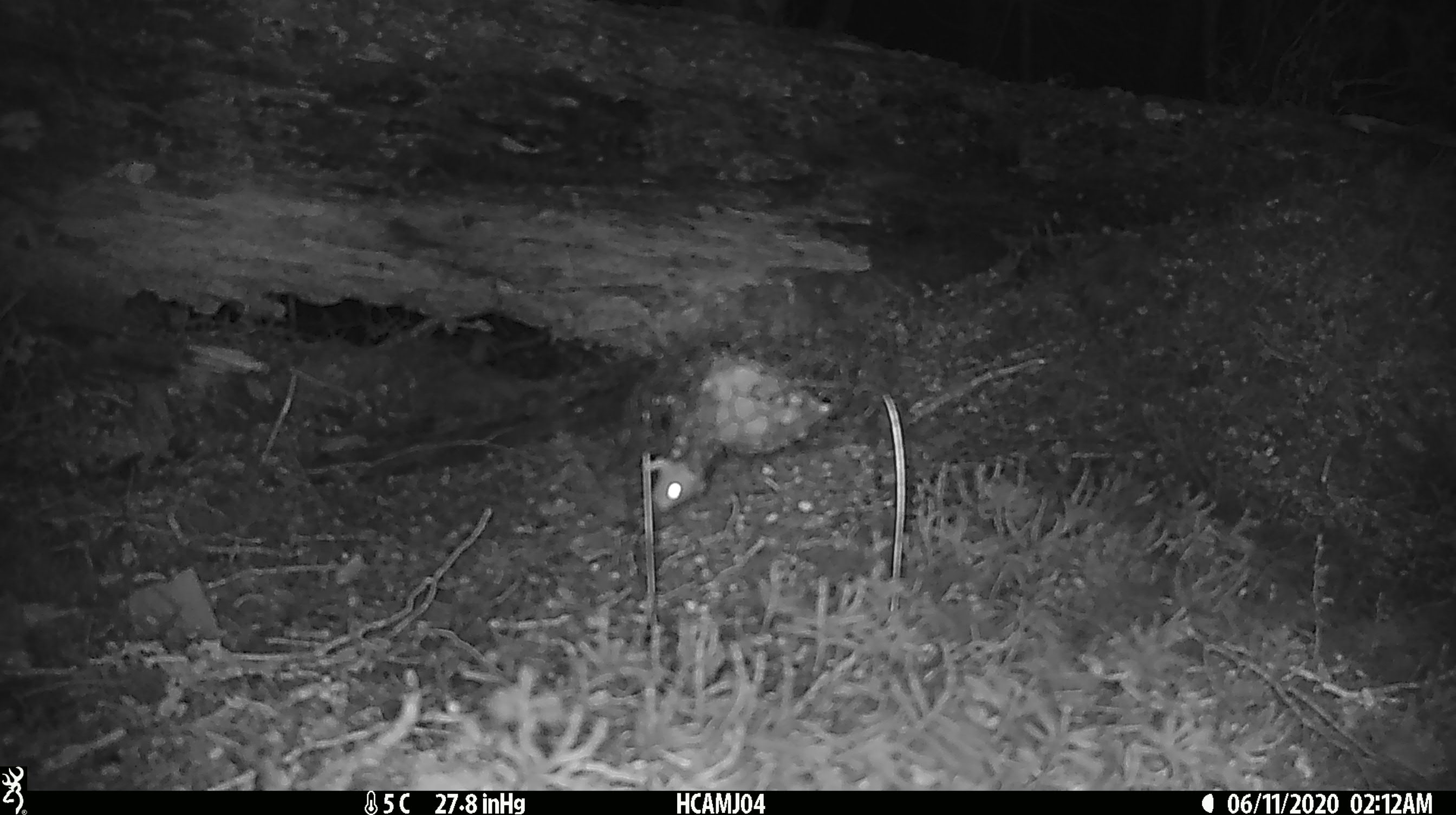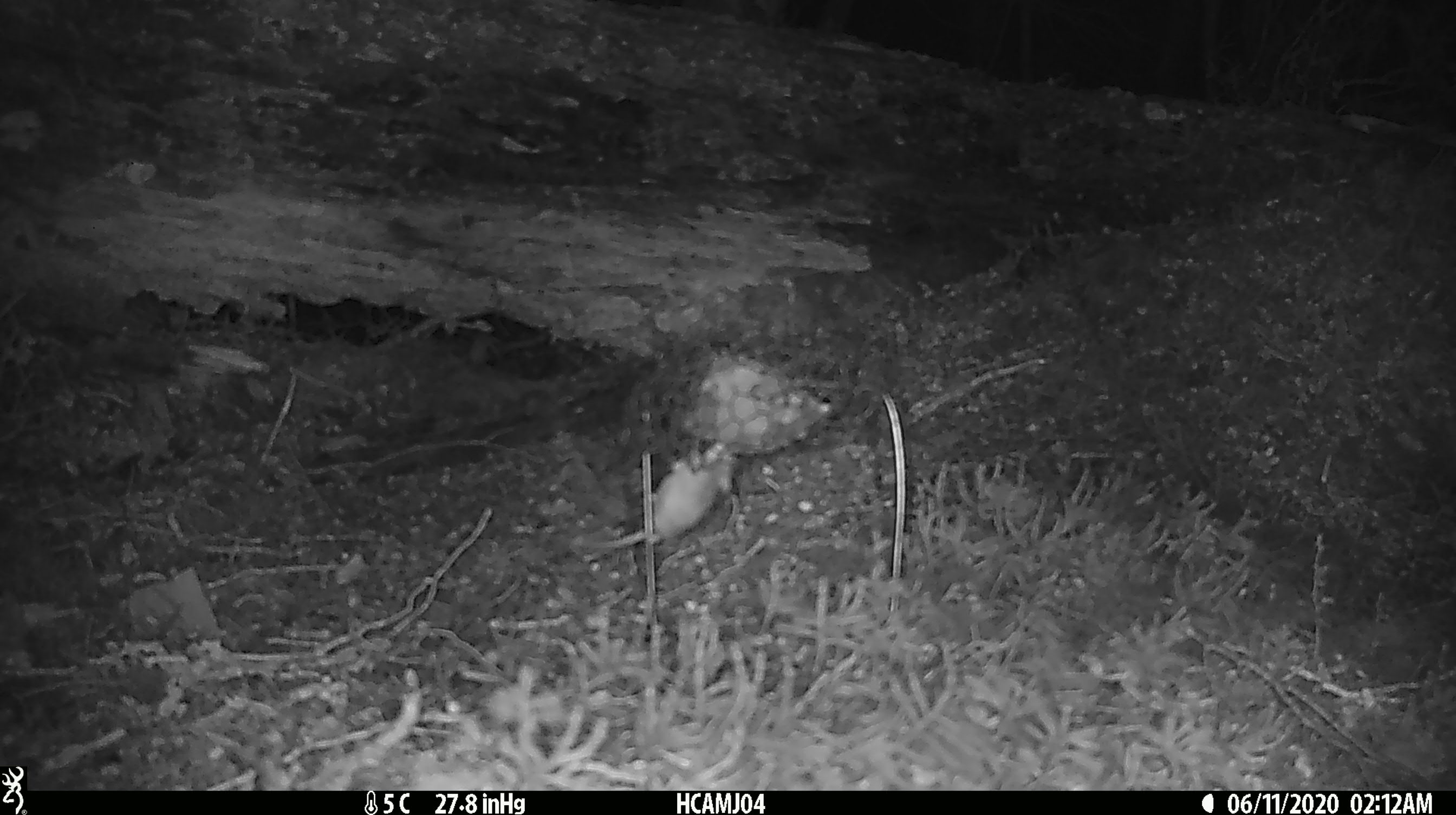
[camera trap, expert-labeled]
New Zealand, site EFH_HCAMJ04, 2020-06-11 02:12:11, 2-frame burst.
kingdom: Animalia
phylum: Chordata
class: Mammalia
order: Rodentia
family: Muridae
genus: Mus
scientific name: Mus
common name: mouse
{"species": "mouse (Mus)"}